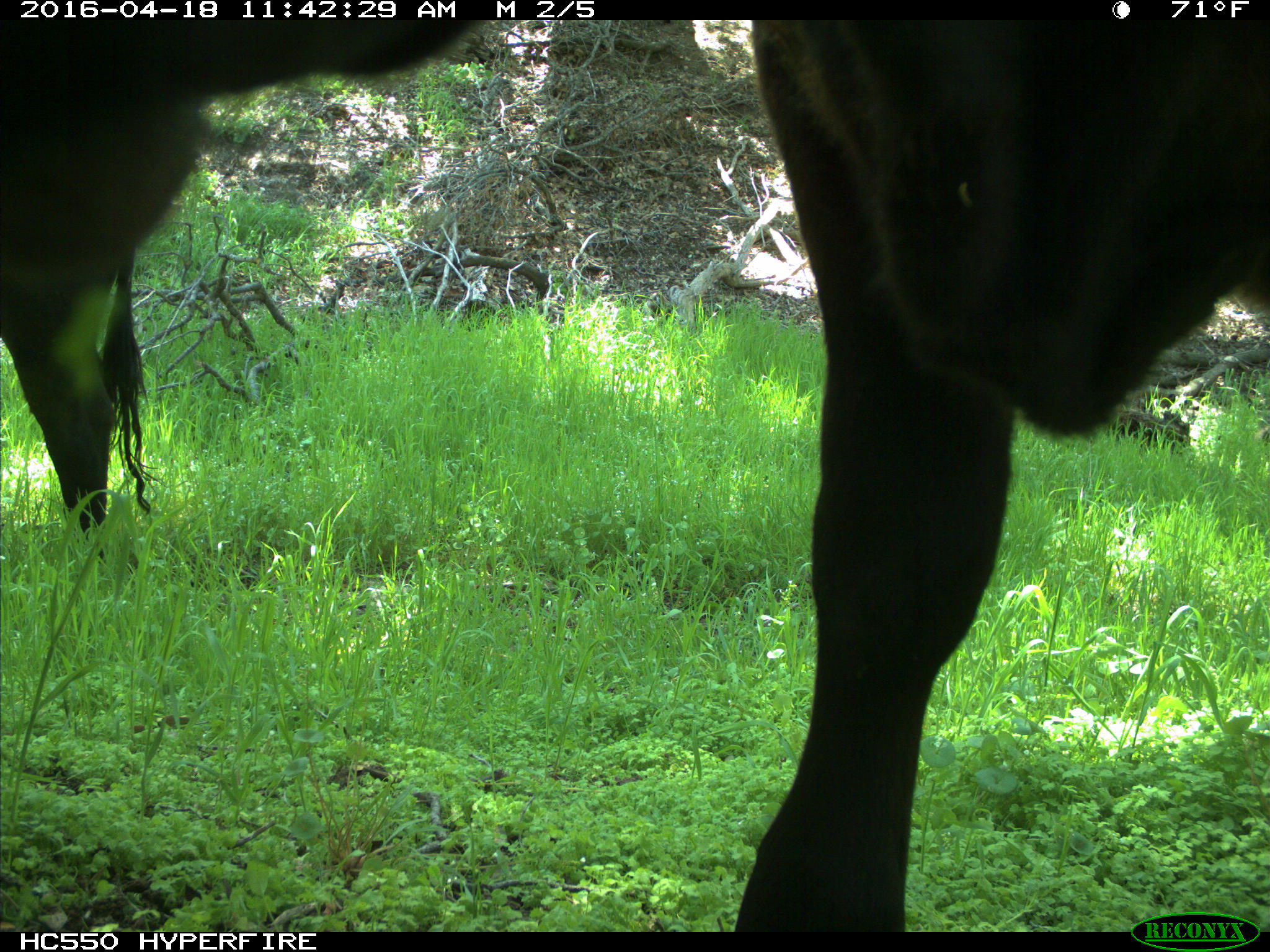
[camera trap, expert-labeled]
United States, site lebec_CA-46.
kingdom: Animalia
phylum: Chordata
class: Mammalia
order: Artiodactyla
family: Bovidae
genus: Bos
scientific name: Bos taurus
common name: domestic cow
Bos taurus (domestic cow).